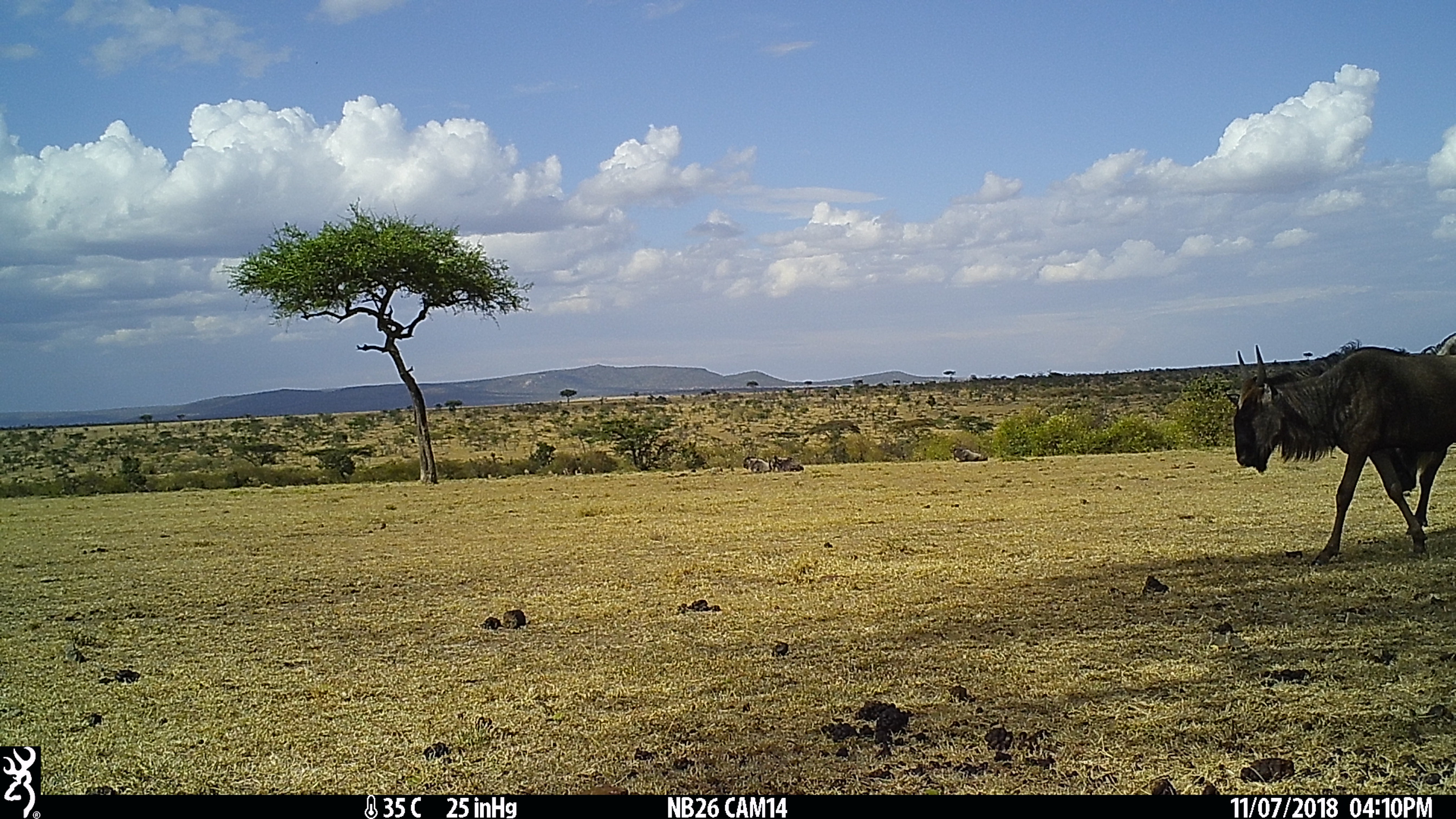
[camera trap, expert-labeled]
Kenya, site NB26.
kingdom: Animalia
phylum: Chordata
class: Mammalia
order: Artiodactyla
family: Bovidae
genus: Connochaetes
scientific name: Connochaetes taurinus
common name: blue wildebeest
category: wildebeest